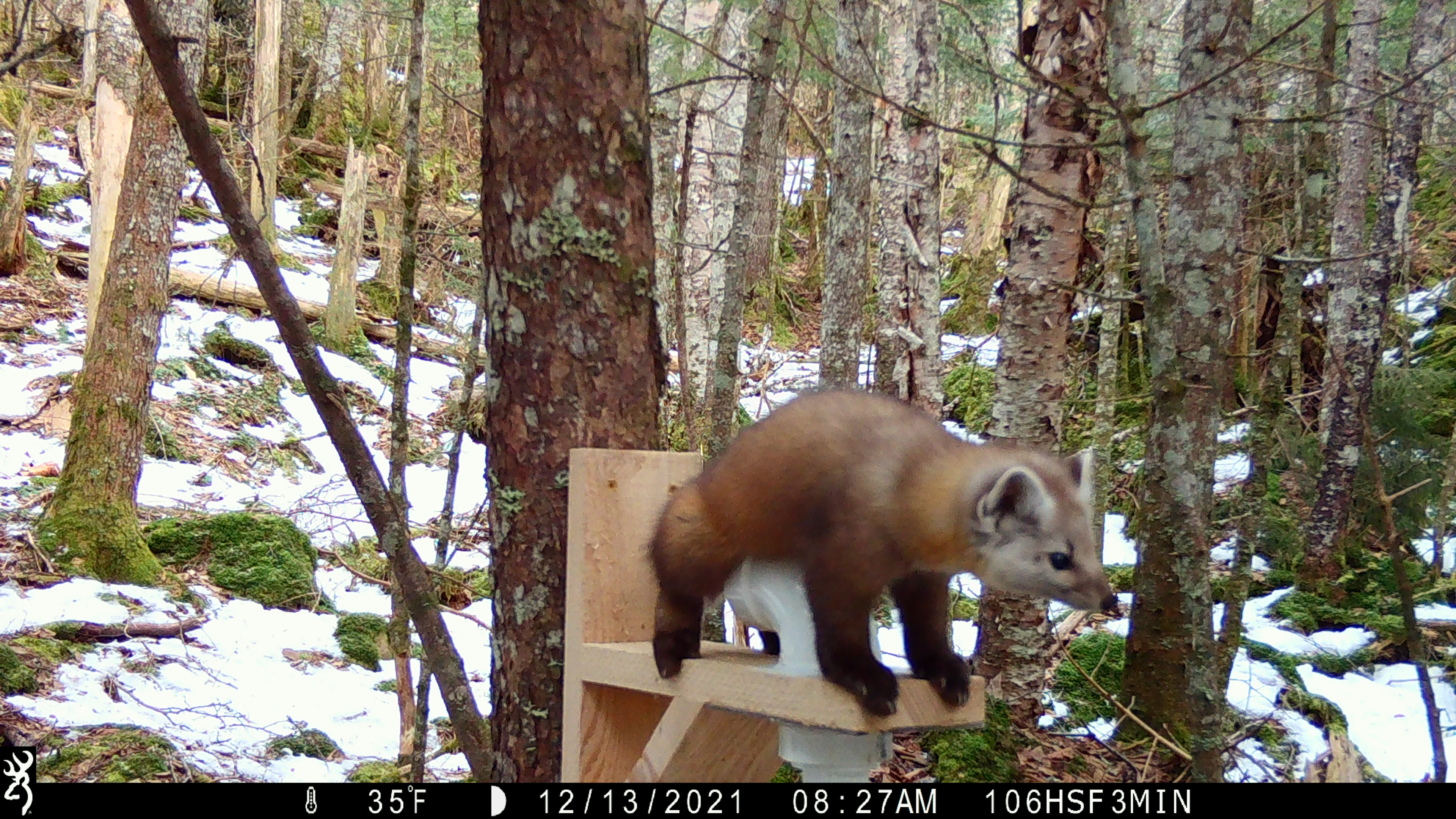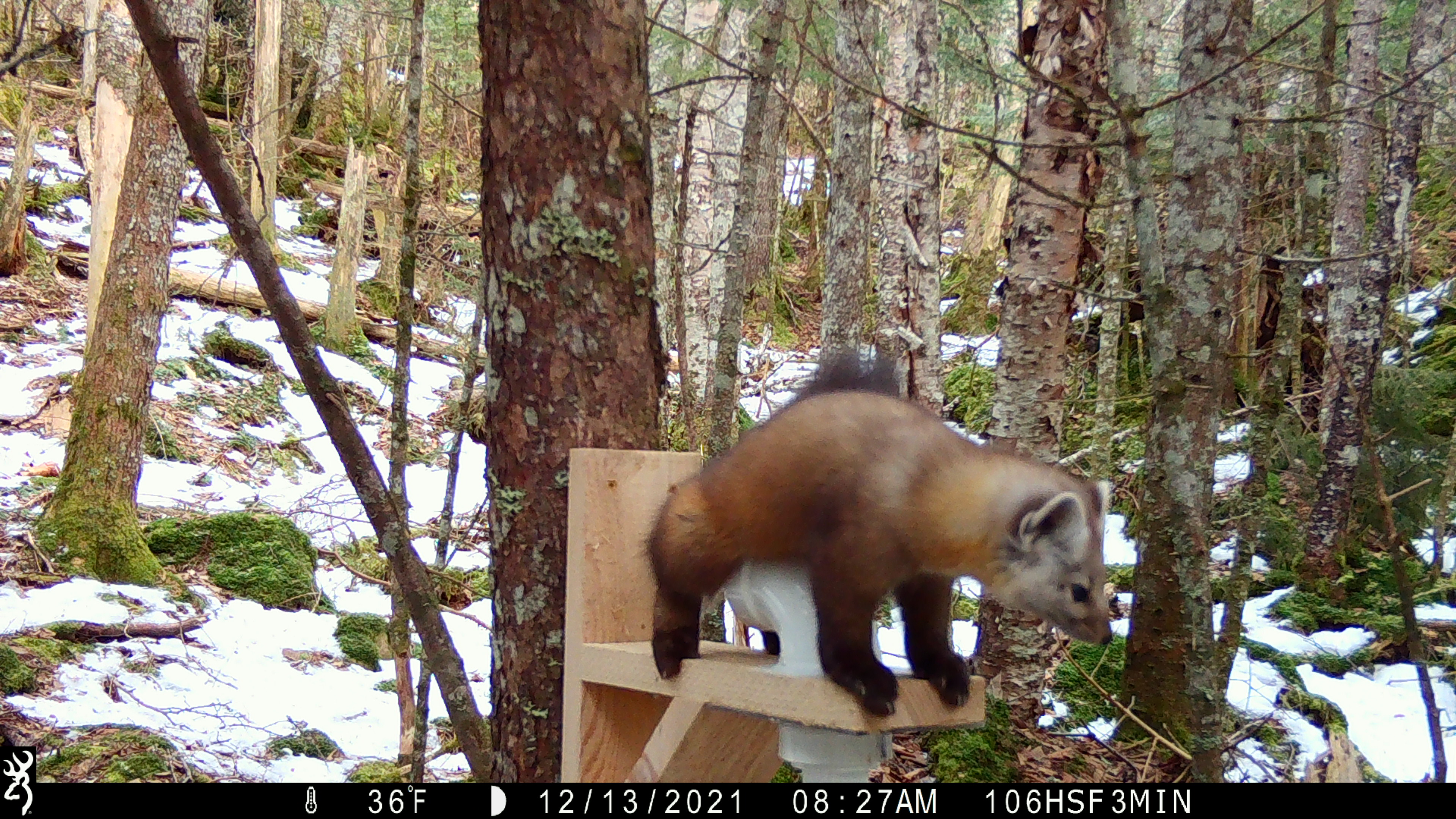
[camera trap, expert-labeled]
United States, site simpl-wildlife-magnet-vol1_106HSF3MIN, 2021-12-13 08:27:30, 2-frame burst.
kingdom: Animalia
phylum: Chordata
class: Mammalia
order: Carnivora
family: Mustelidae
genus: Martes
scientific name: Martes americana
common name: american marten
American marten (Martes americana).